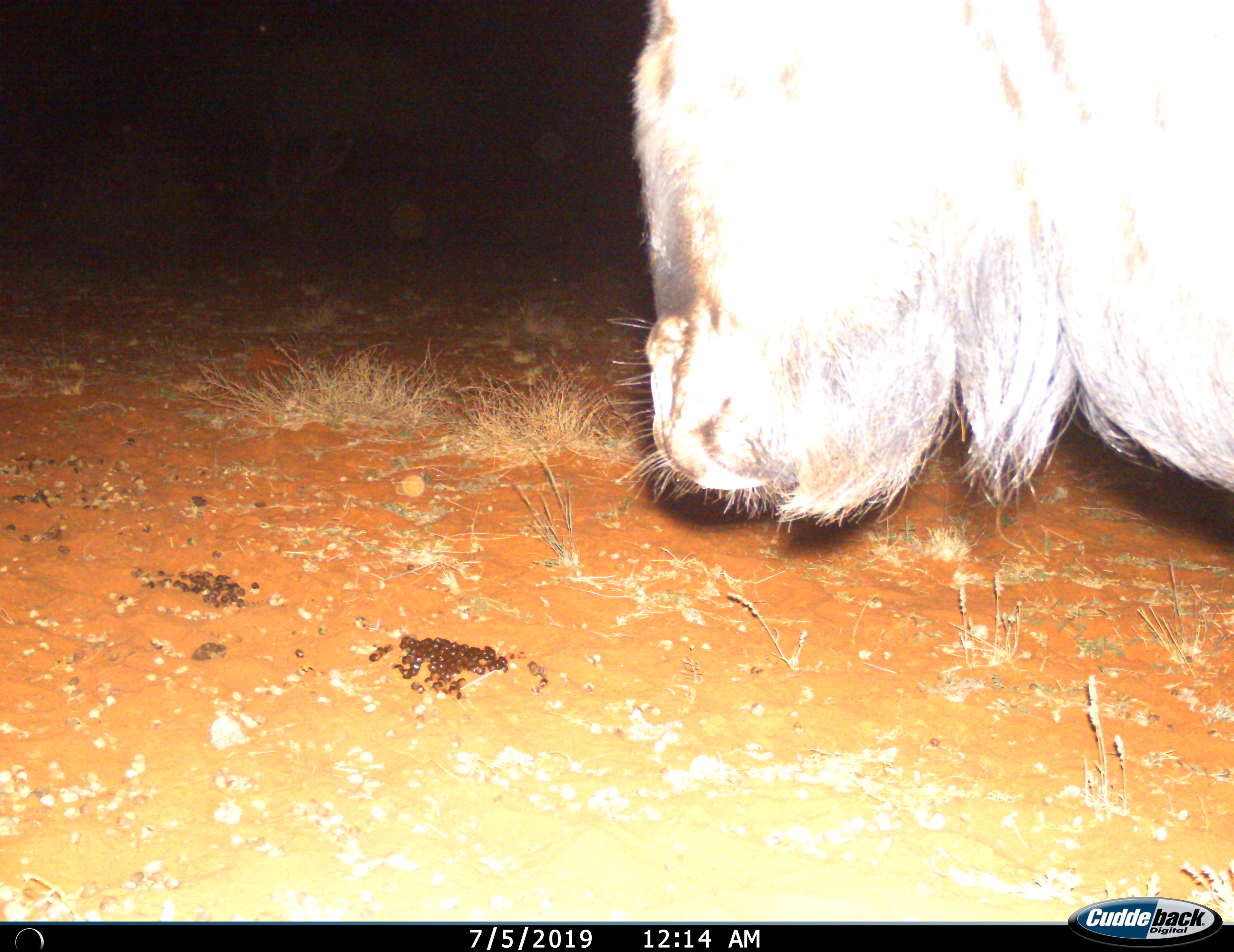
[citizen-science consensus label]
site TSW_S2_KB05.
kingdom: Animalia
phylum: Chordata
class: Mammalia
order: Artiodactyla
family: Bovidae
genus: Connochaetes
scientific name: Connochaetes taurinus taurinus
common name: blue wildebeest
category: wildebeestblue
Wildebeestblue (blue wildebeest) (Connochaetes taurinus taurinus), count 1. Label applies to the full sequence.